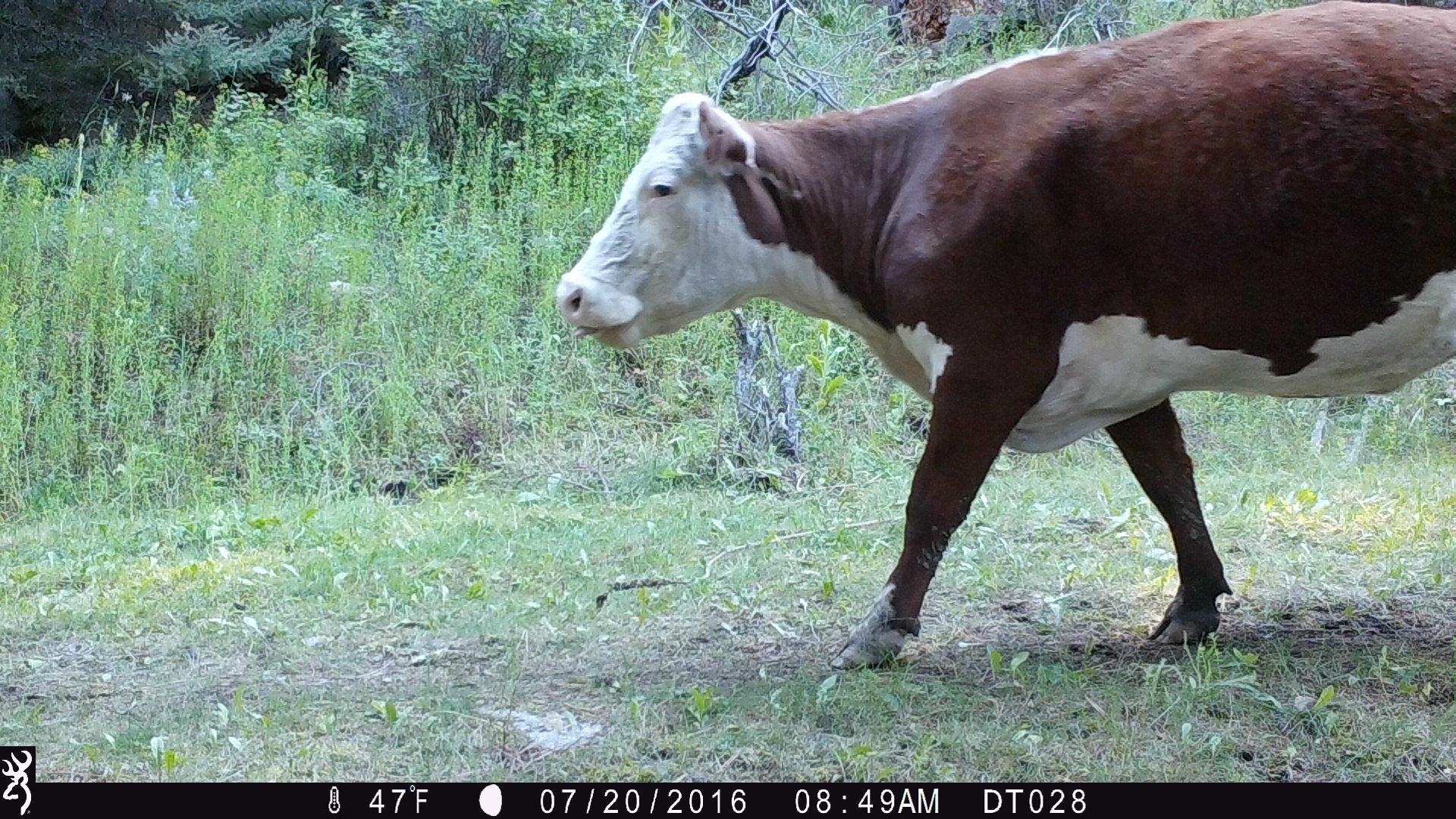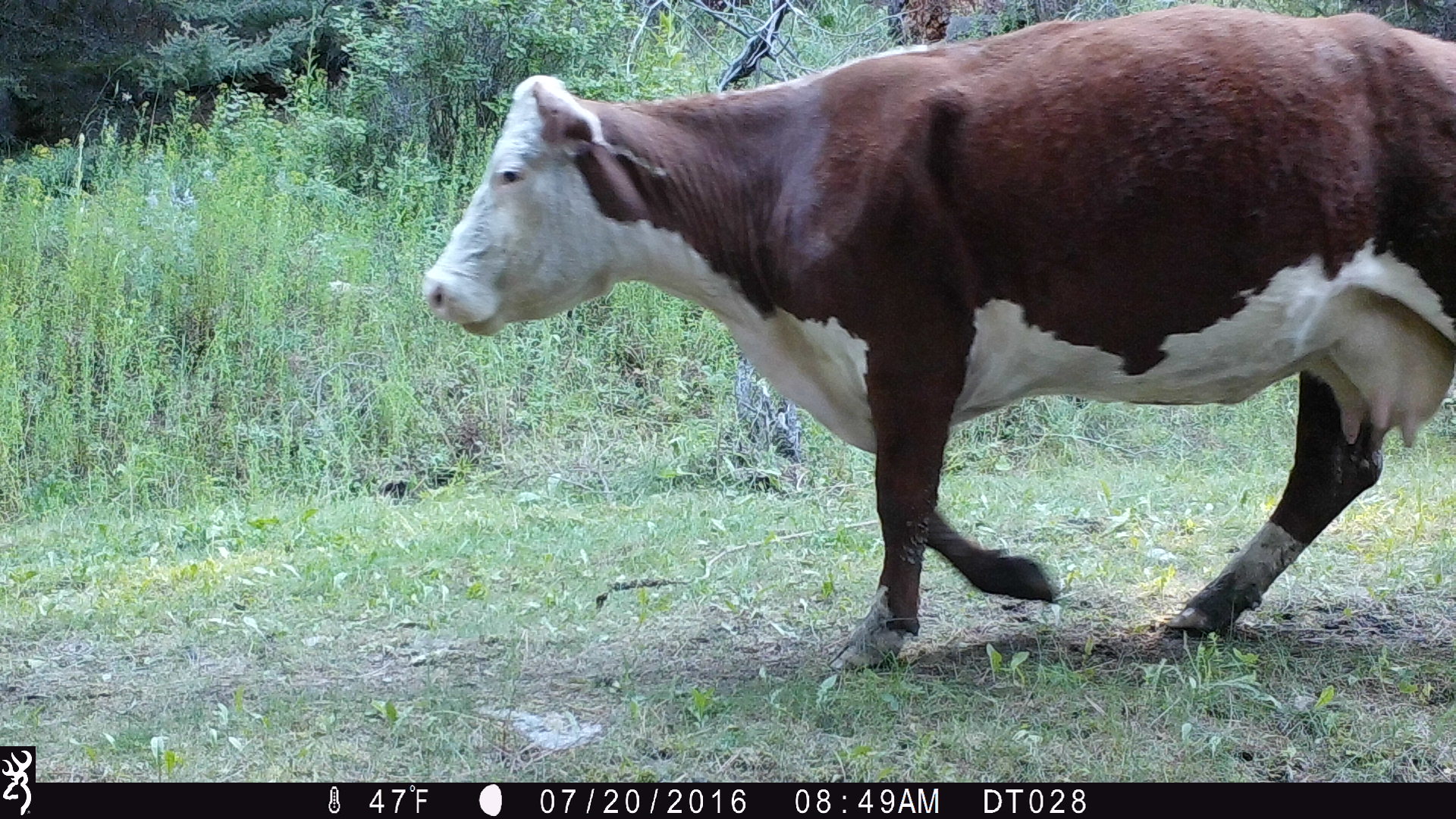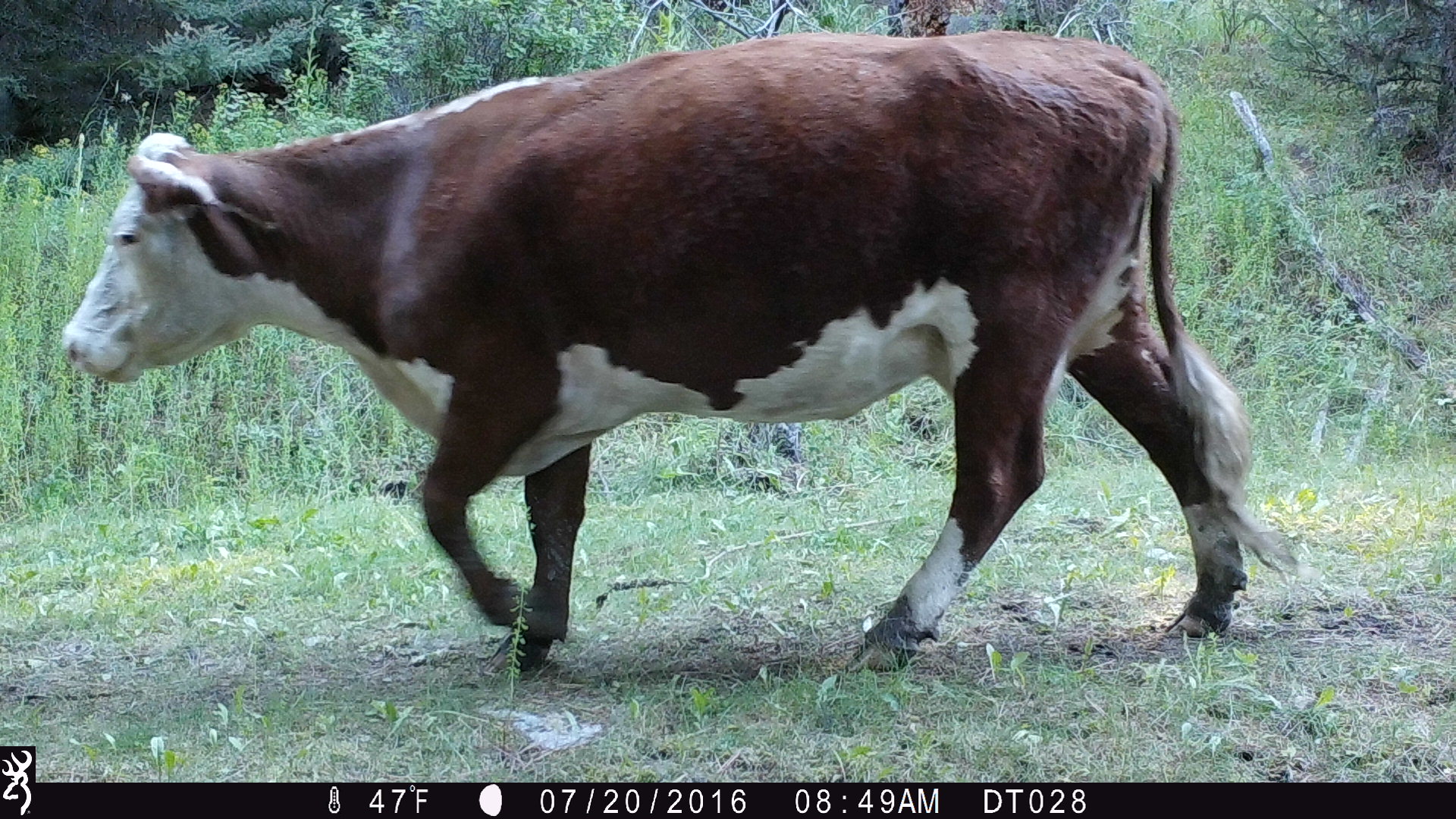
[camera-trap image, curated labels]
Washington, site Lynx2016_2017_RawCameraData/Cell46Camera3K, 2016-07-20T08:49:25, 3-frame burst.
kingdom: Animalia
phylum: Chordata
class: Mammalia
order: Artiodactyla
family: Bovidae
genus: Bos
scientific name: Bos taurus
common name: domestic cattle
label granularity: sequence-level